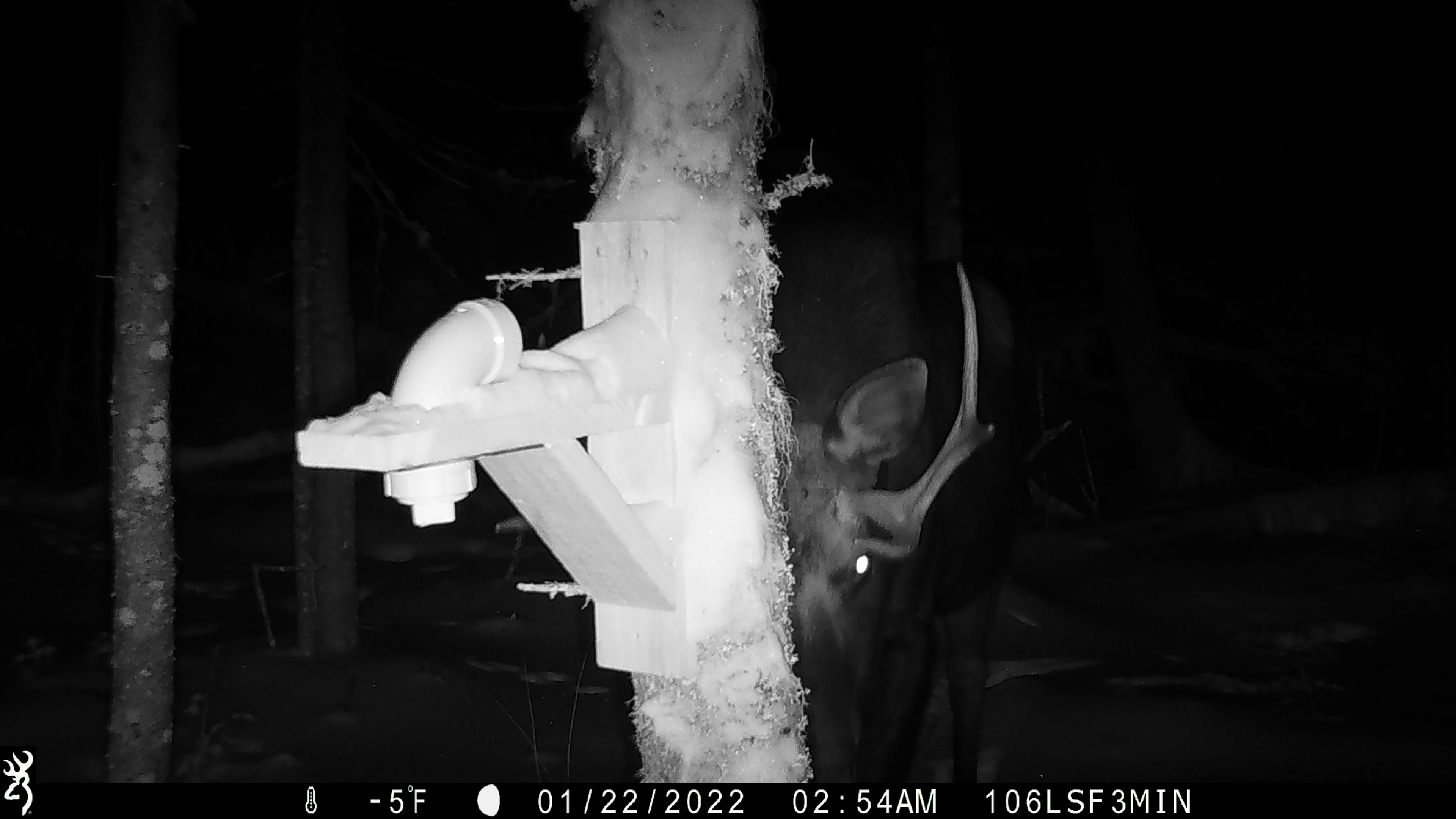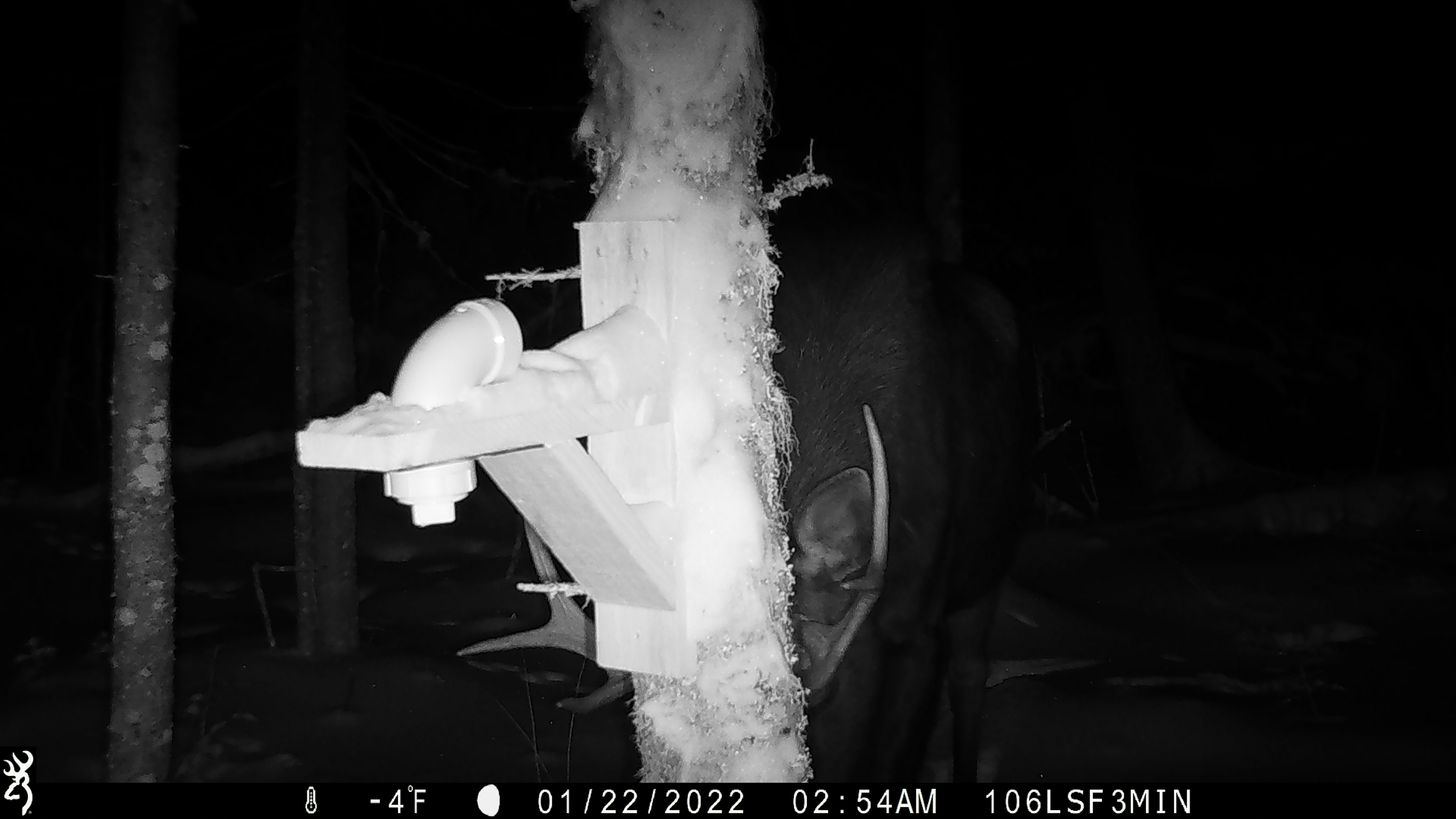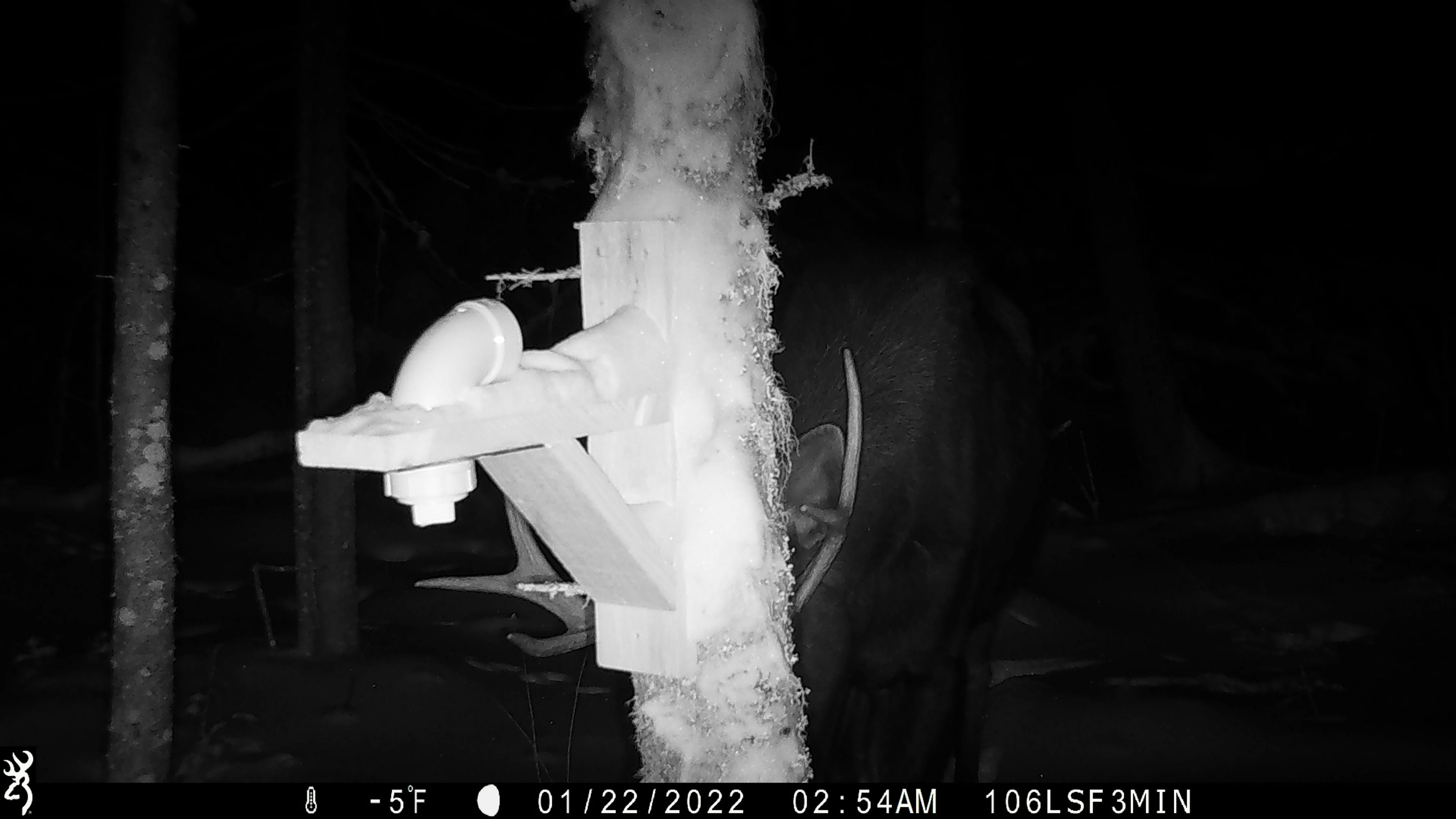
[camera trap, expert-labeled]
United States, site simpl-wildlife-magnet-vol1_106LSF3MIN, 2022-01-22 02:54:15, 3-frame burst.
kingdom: Animalia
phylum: Chordata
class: Mammalia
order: Artiodactyla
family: Cervidae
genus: Alces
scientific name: Alces alces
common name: moose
Moose (Alces alces).